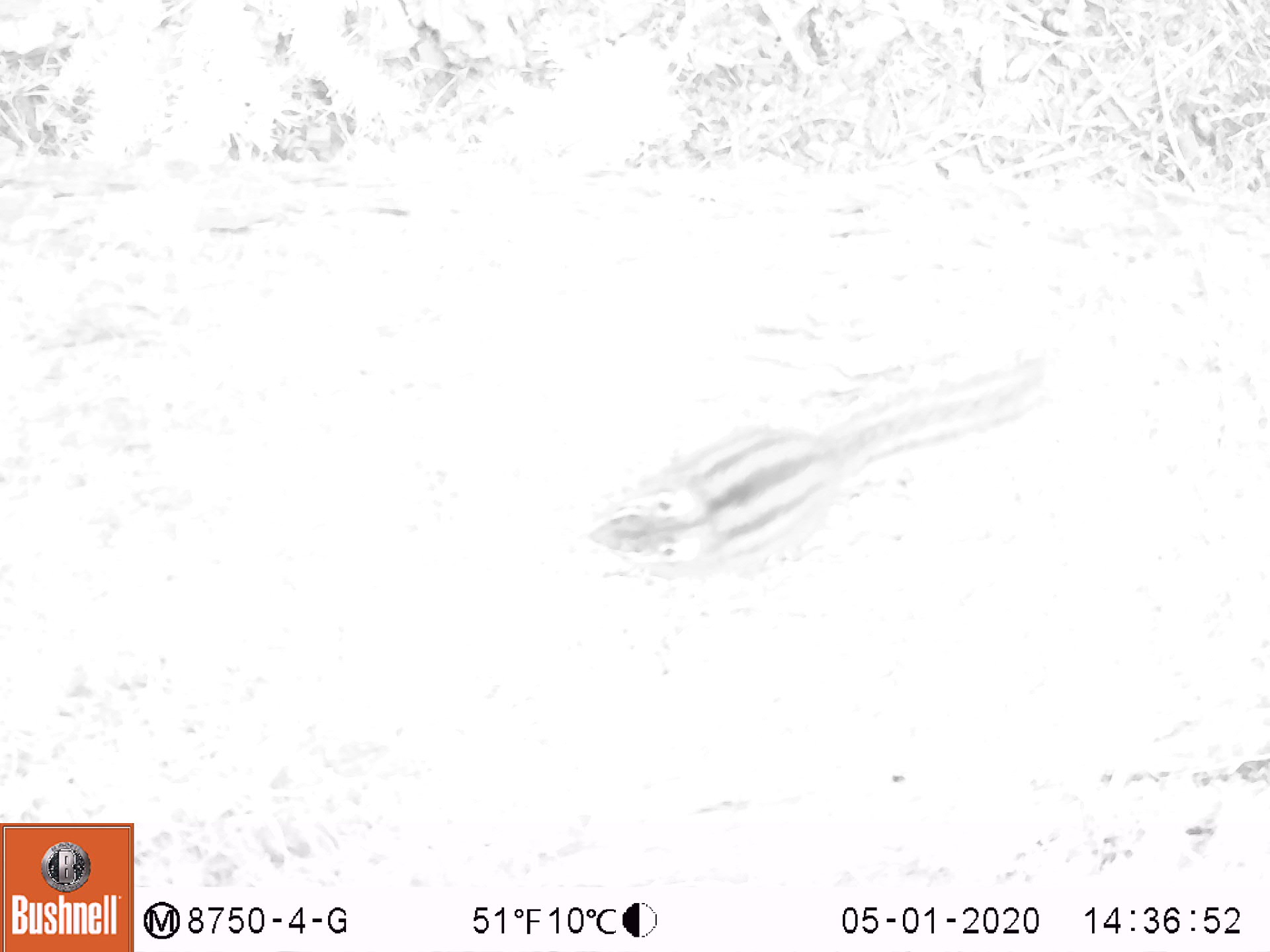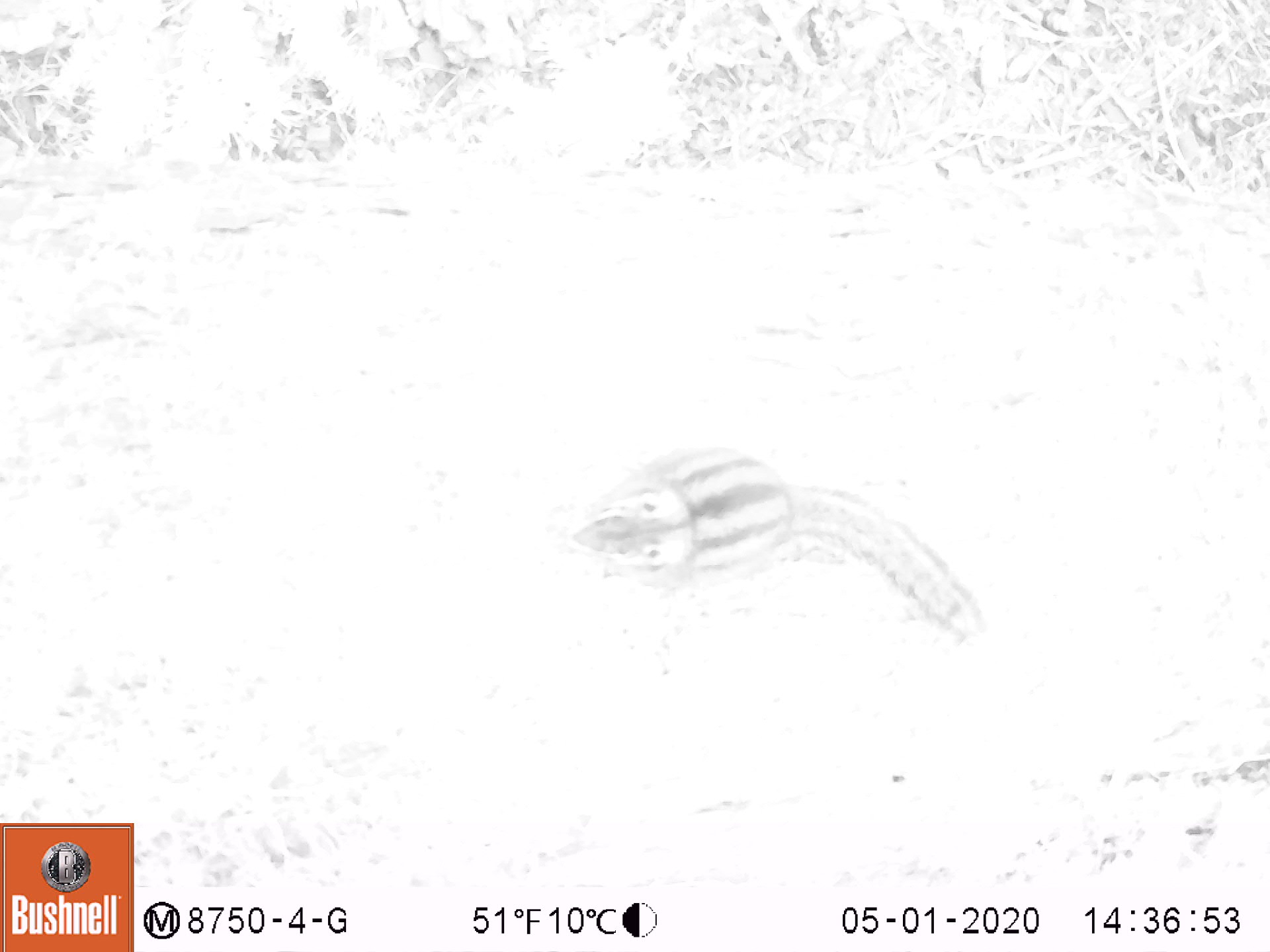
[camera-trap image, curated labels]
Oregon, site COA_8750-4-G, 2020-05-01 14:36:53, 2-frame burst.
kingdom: Animalia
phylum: Chordata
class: Mammalia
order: Rodentia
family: Sciuridae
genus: Neotamias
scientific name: Neotamias townsendii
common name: townsend's chipmunk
Townsend's chipmunk (Neotamias townsendii).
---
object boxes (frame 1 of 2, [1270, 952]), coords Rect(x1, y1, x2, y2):
townsend's chipmunk: Rect(572, 340, 1070, 591)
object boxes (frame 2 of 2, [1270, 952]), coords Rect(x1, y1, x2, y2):
townsend's chipmunk: Rect(559, 432, 995, 660)